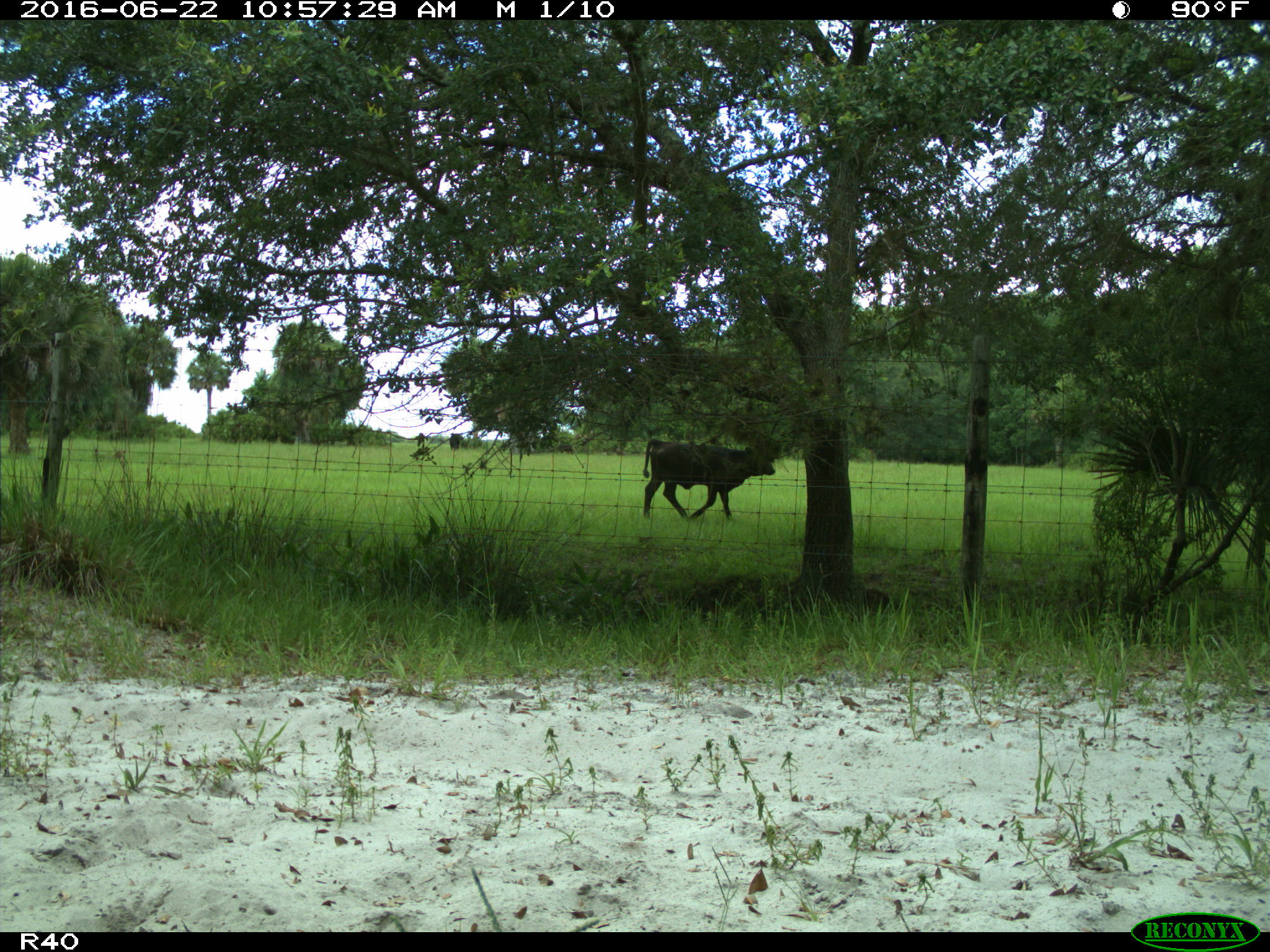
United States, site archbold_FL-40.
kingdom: Animalia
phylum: Chordata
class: Mammalia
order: Artiodactyla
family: Bovidae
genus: Bos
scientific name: Bos taurus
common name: domestic cow